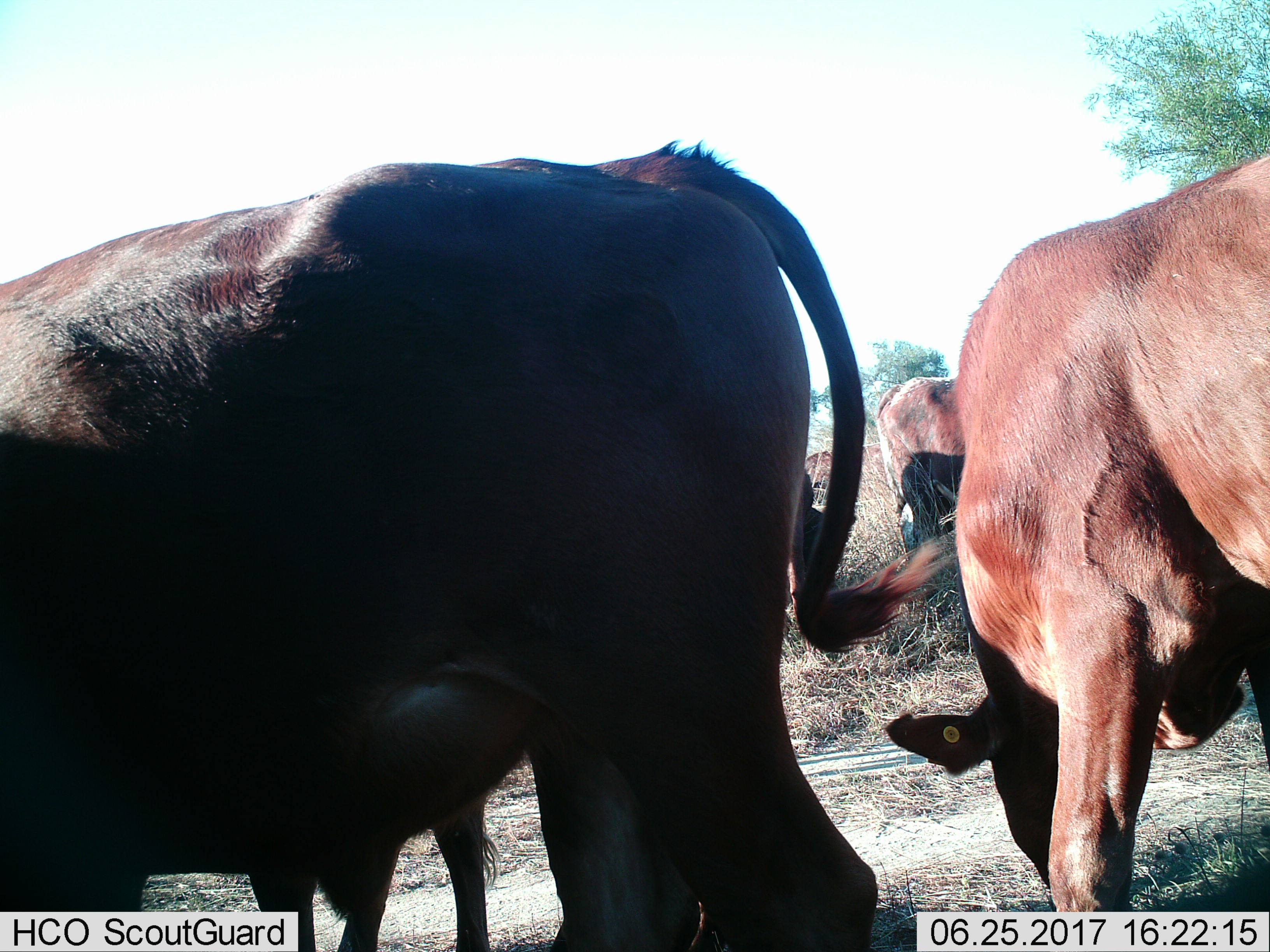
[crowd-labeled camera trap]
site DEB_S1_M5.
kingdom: Animalia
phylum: Chordata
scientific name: Vertebrata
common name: domestic animal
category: domesticanimal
Domesticanimal (domestic animal) (Vertebrata), count 5. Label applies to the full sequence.